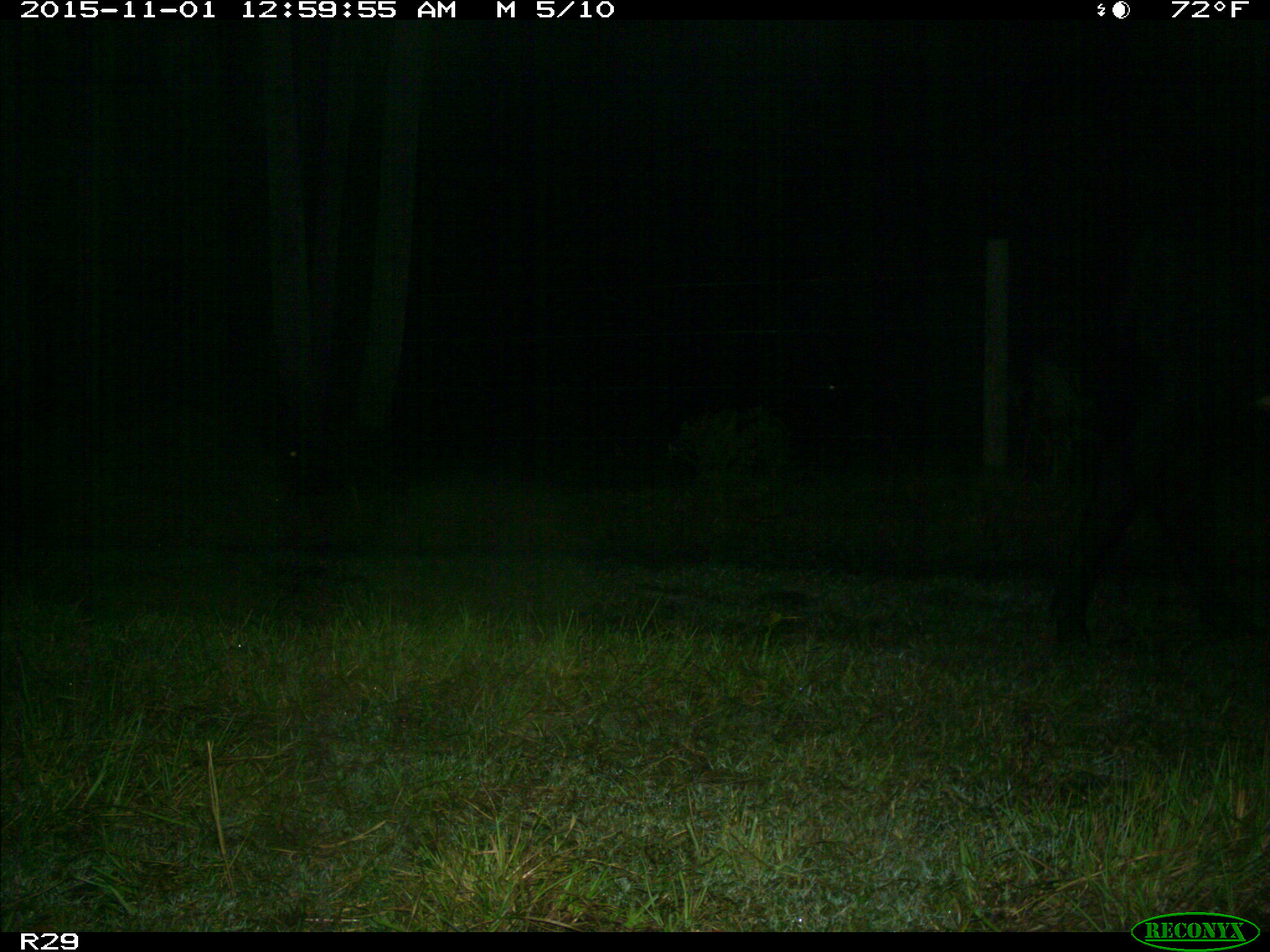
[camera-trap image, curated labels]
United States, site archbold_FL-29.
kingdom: Animalia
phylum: Chordata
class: Mammalia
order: Artiodactyla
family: Bovidae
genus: Bos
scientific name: Bos taurus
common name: domestic cow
Bos taurus (domestic cow).